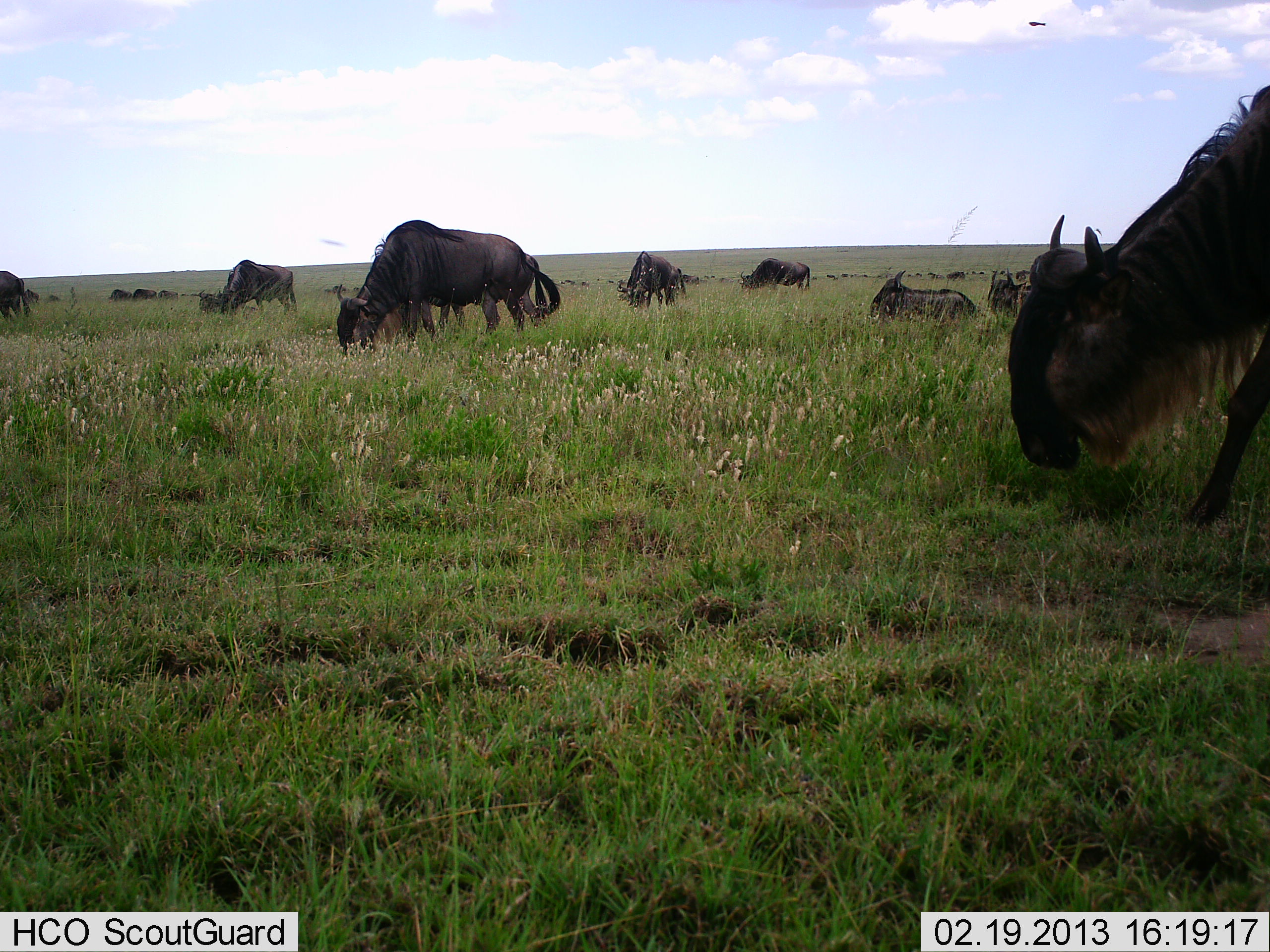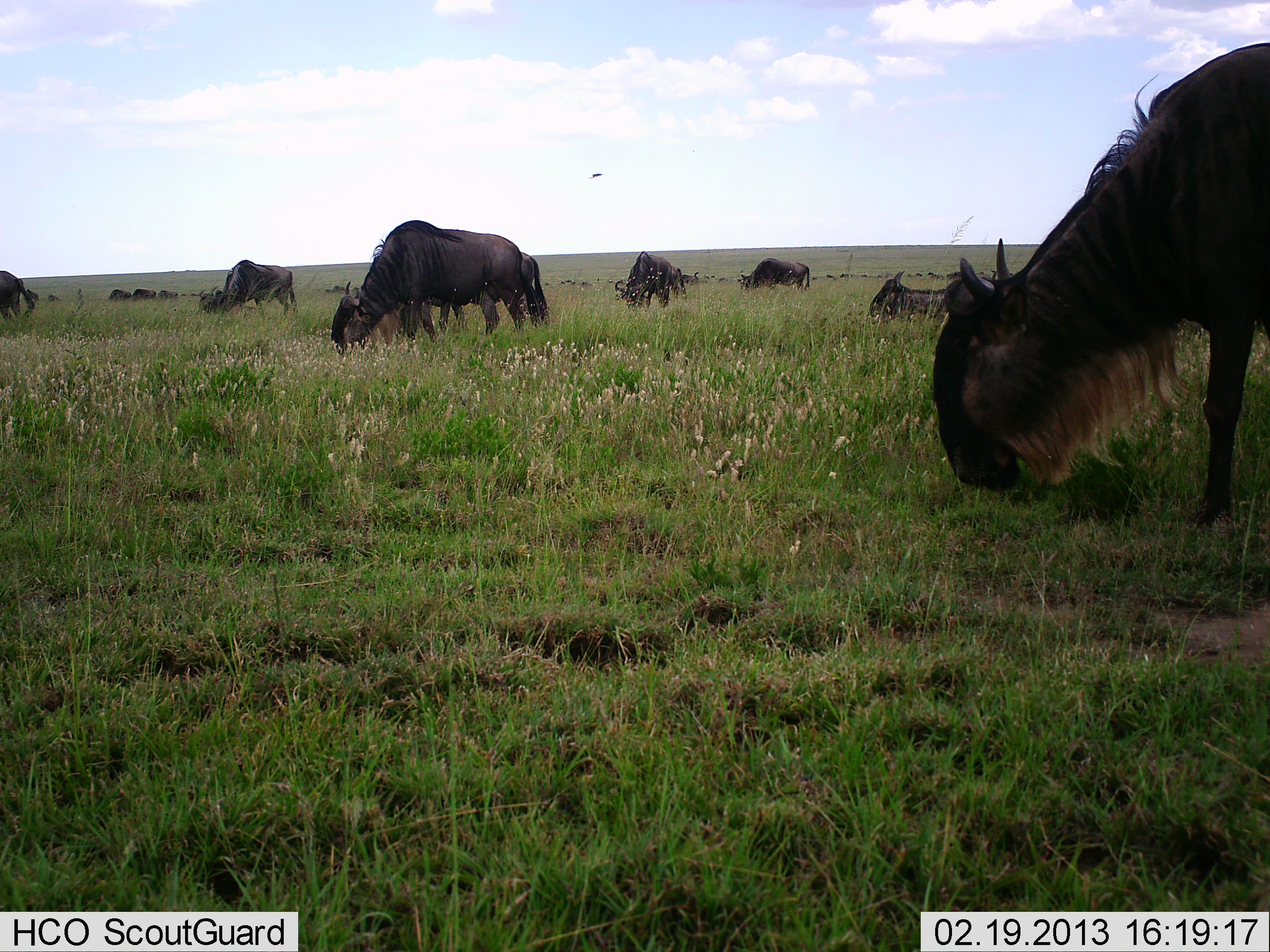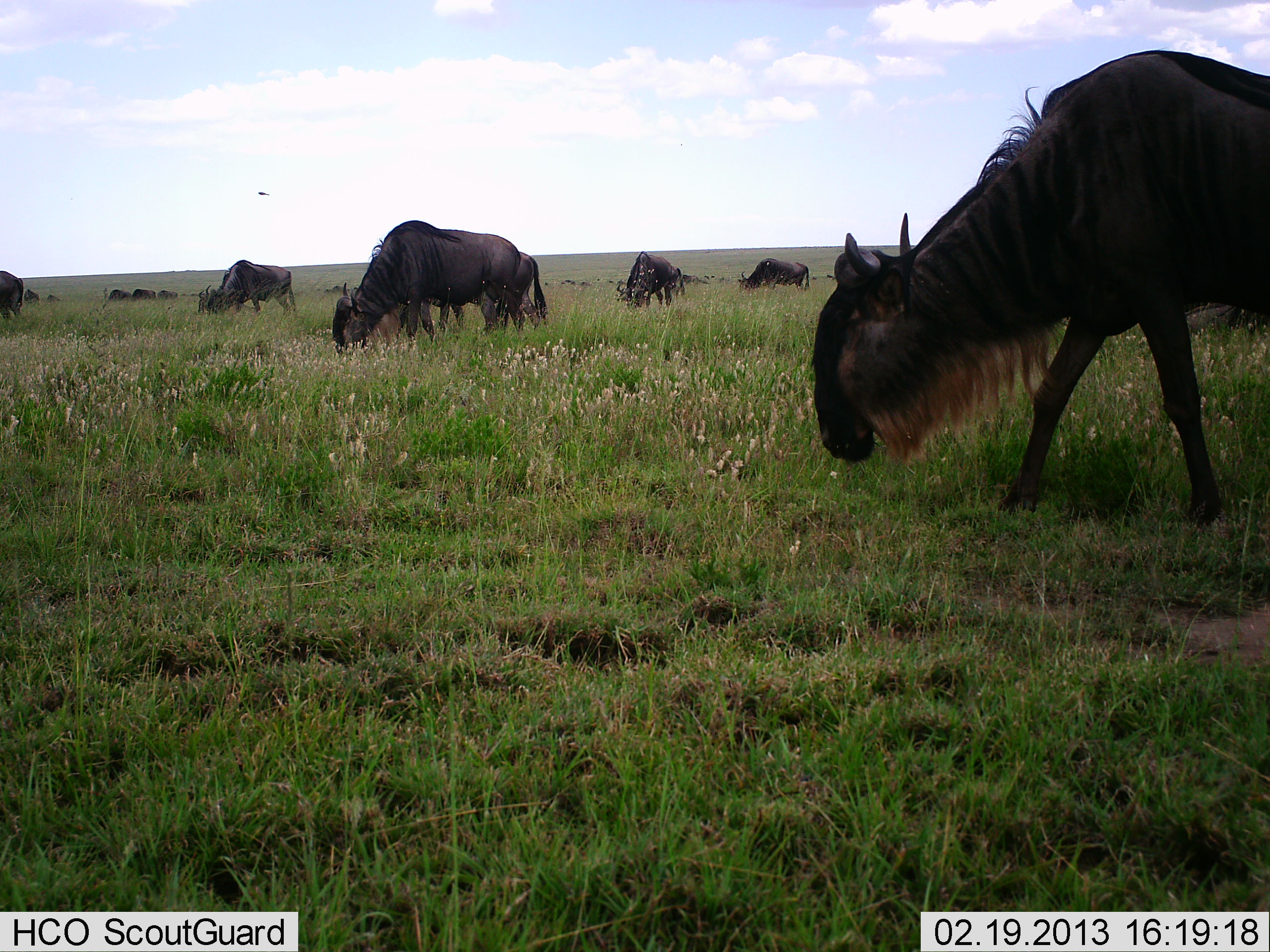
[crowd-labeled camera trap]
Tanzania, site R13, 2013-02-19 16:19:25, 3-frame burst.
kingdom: Animalia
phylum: Chordata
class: Mammalia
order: Artiodactyla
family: Bovidae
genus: Connochaetes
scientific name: Connochaetes taurinus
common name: blue wildebeest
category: wildebeest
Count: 11-50.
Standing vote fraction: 19%.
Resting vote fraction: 44%.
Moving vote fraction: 19%.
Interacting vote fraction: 0%.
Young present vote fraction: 0%.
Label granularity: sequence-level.